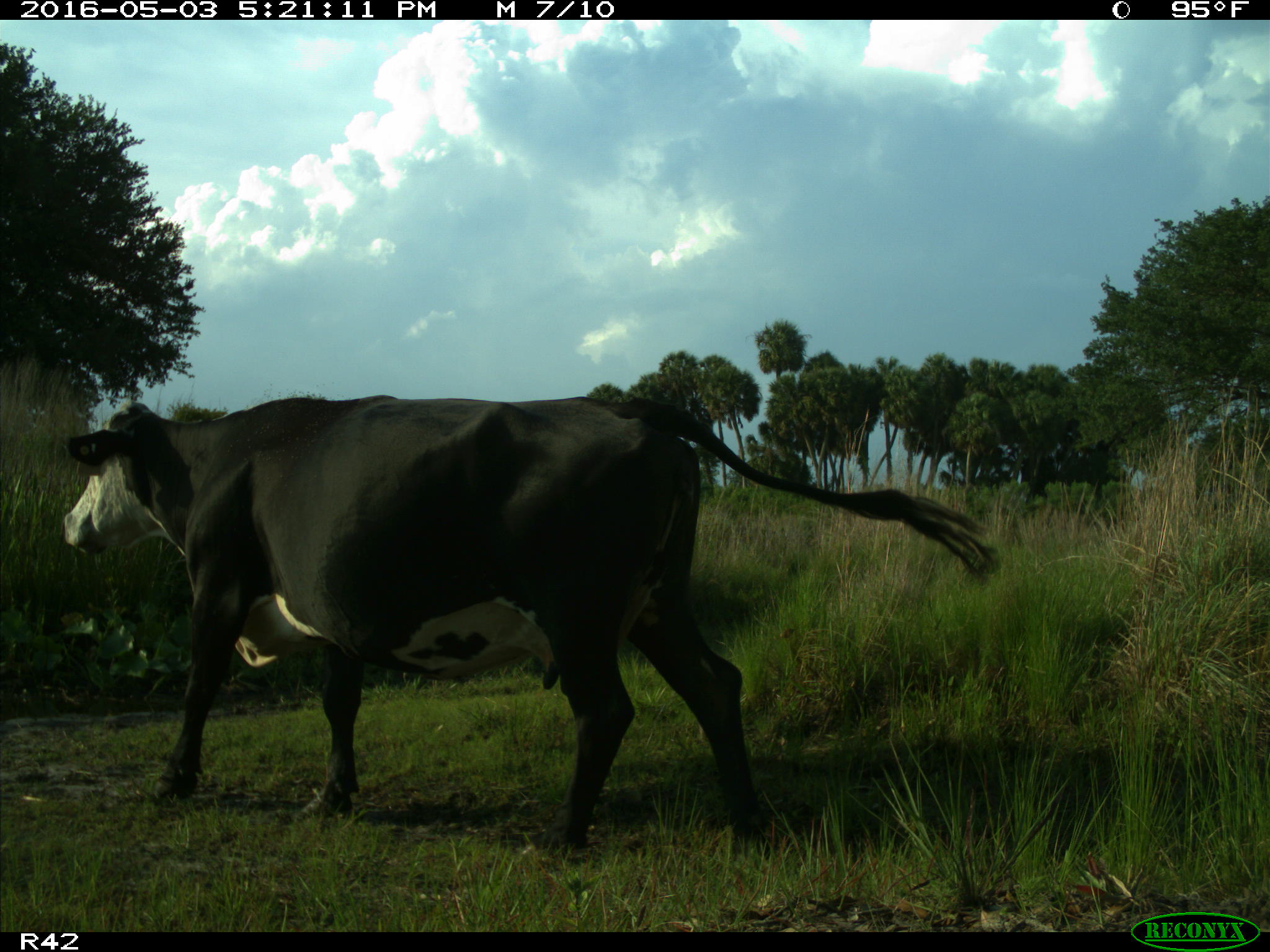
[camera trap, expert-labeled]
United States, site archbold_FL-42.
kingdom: Animalia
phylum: Chordata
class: Mammalia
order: Artiodactyla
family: Bovidae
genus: Bos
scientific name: Bos taurus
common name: domestic cow